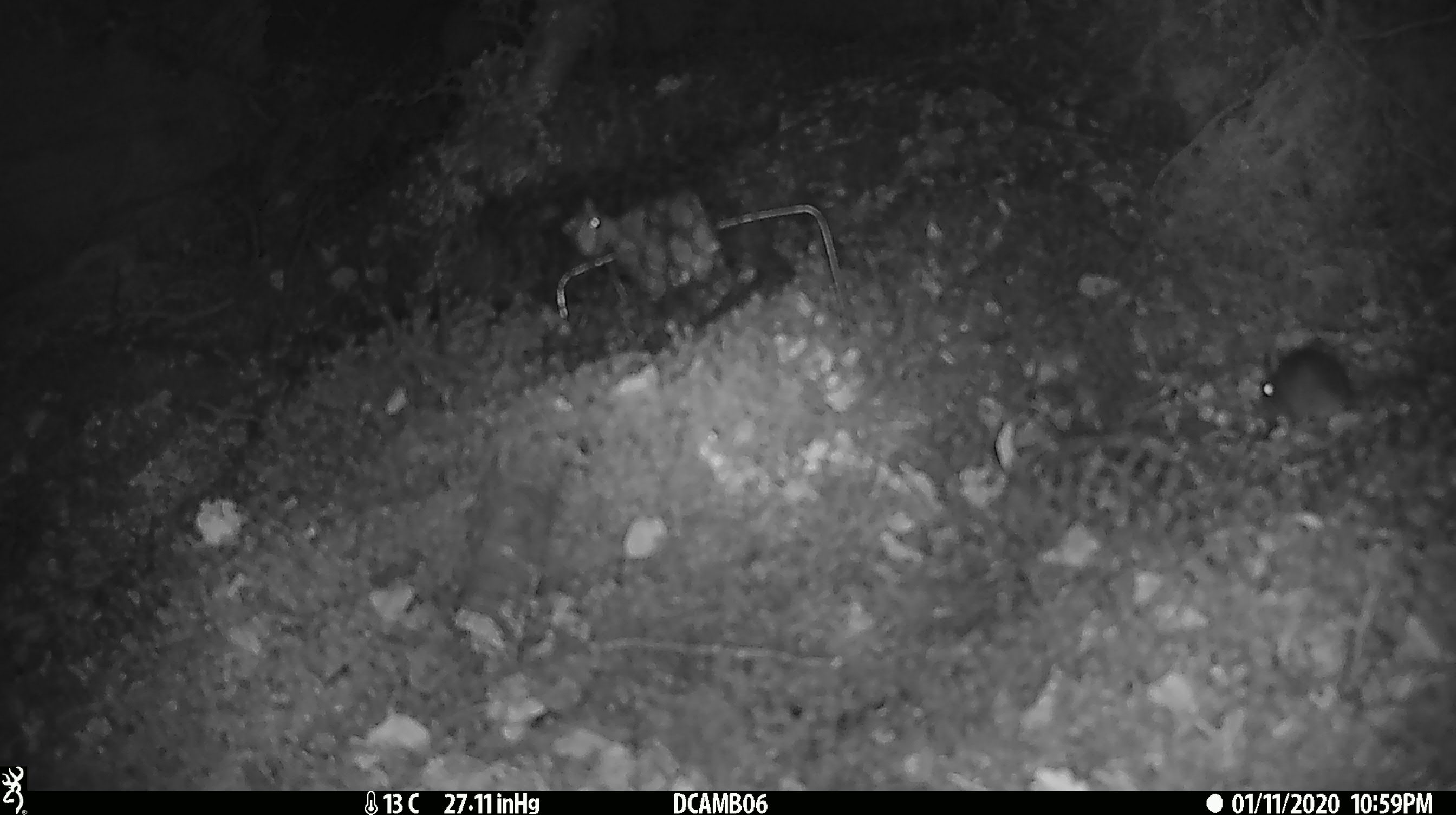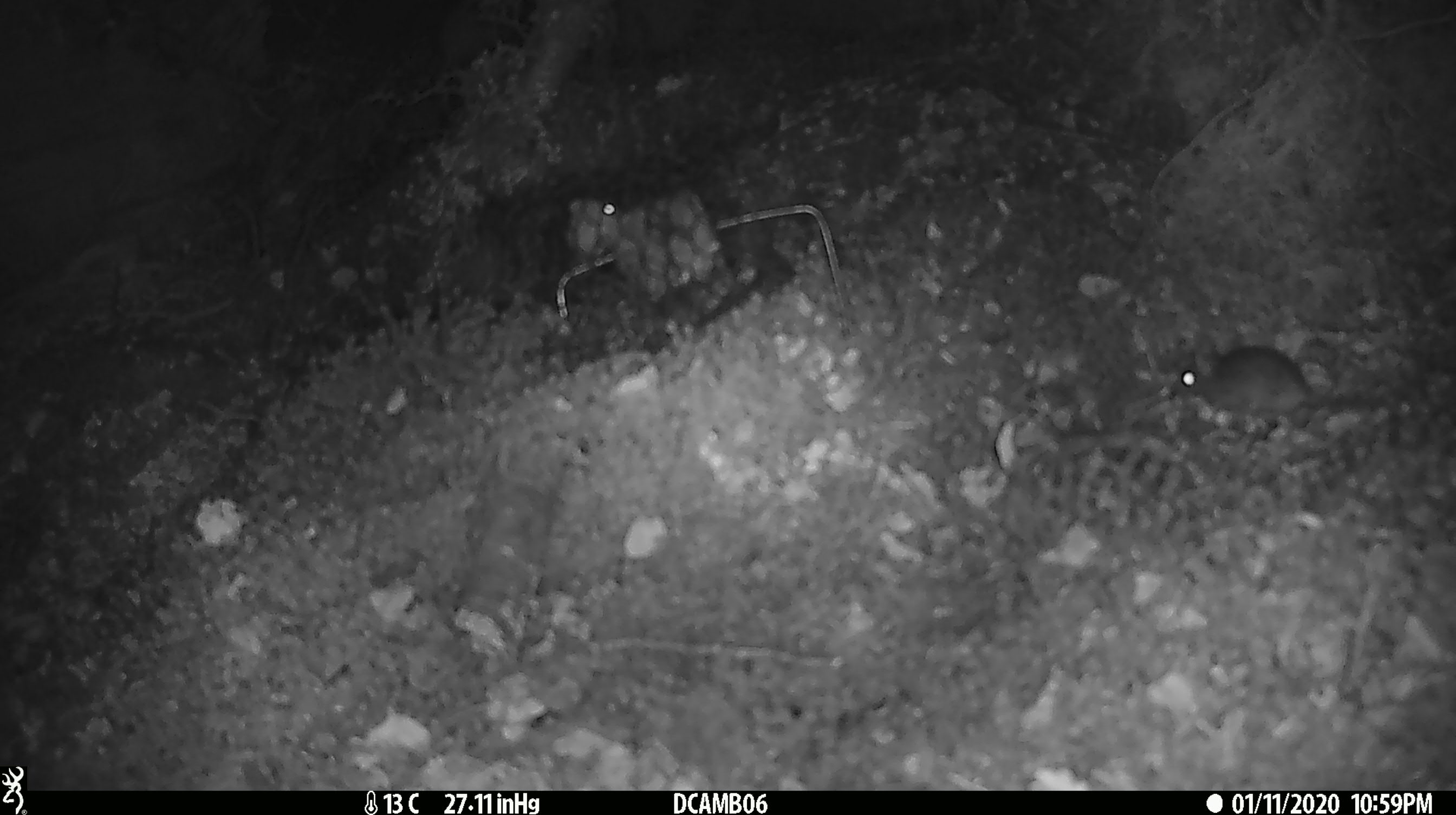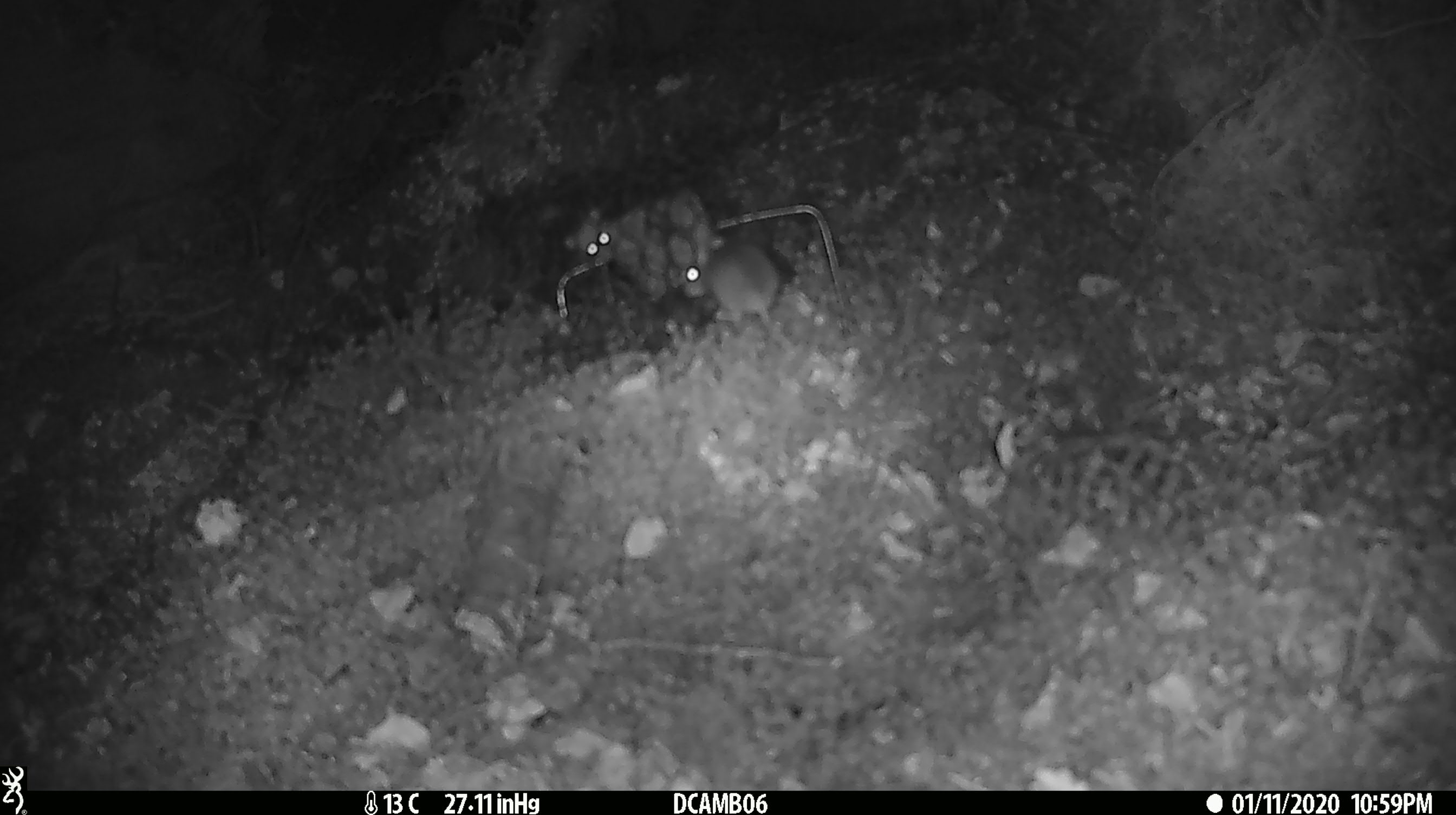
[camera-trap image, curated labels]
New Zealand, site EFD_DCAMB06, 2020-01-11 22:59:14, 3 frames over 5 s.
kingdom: Animalia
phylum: Chordata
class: Mammalia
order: Rodentia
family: Muridae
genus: Mus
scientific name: Mus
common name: mouse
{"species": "mouse (Mus)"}